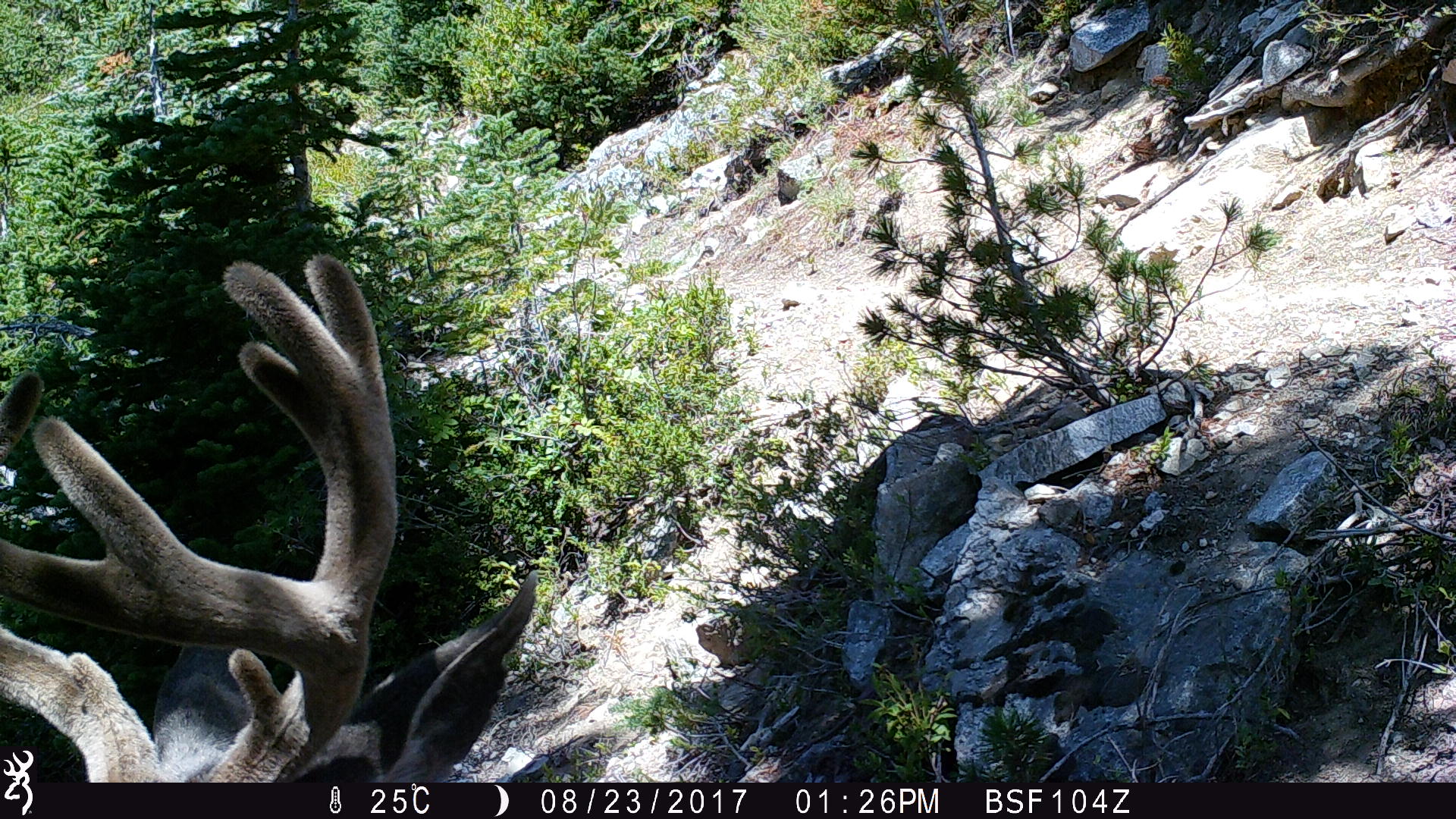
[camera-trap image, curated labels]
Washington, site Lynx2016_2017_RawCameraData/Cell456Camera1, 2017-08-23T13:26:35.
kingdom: Animalia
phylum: Chordata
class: Mammalia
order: Artiodactyla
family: Cervidae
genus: Odocoileus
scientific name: Odocoileus hemionus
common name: mule deer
Odocoileus hemionus (mule deer). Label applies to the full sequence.